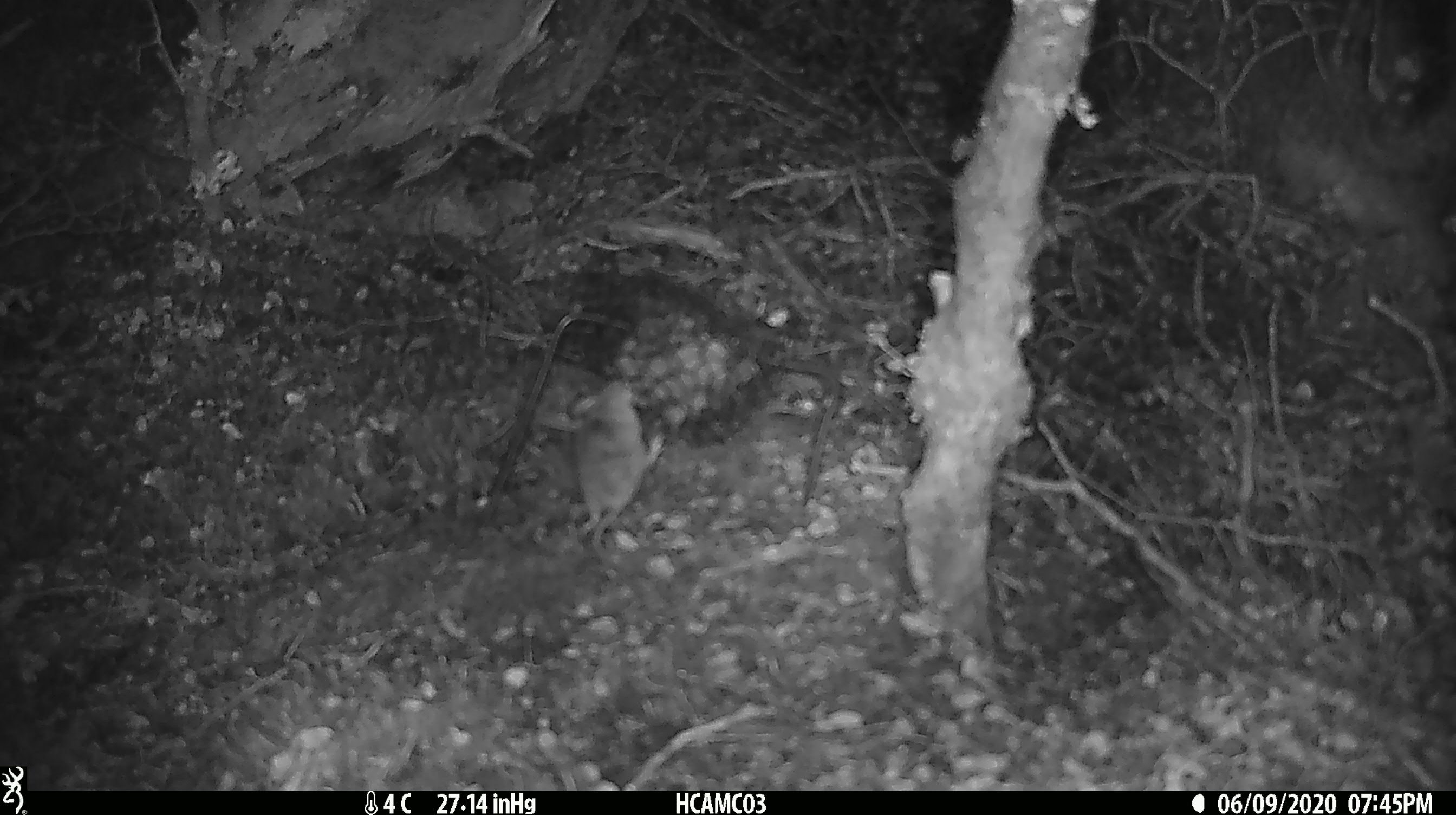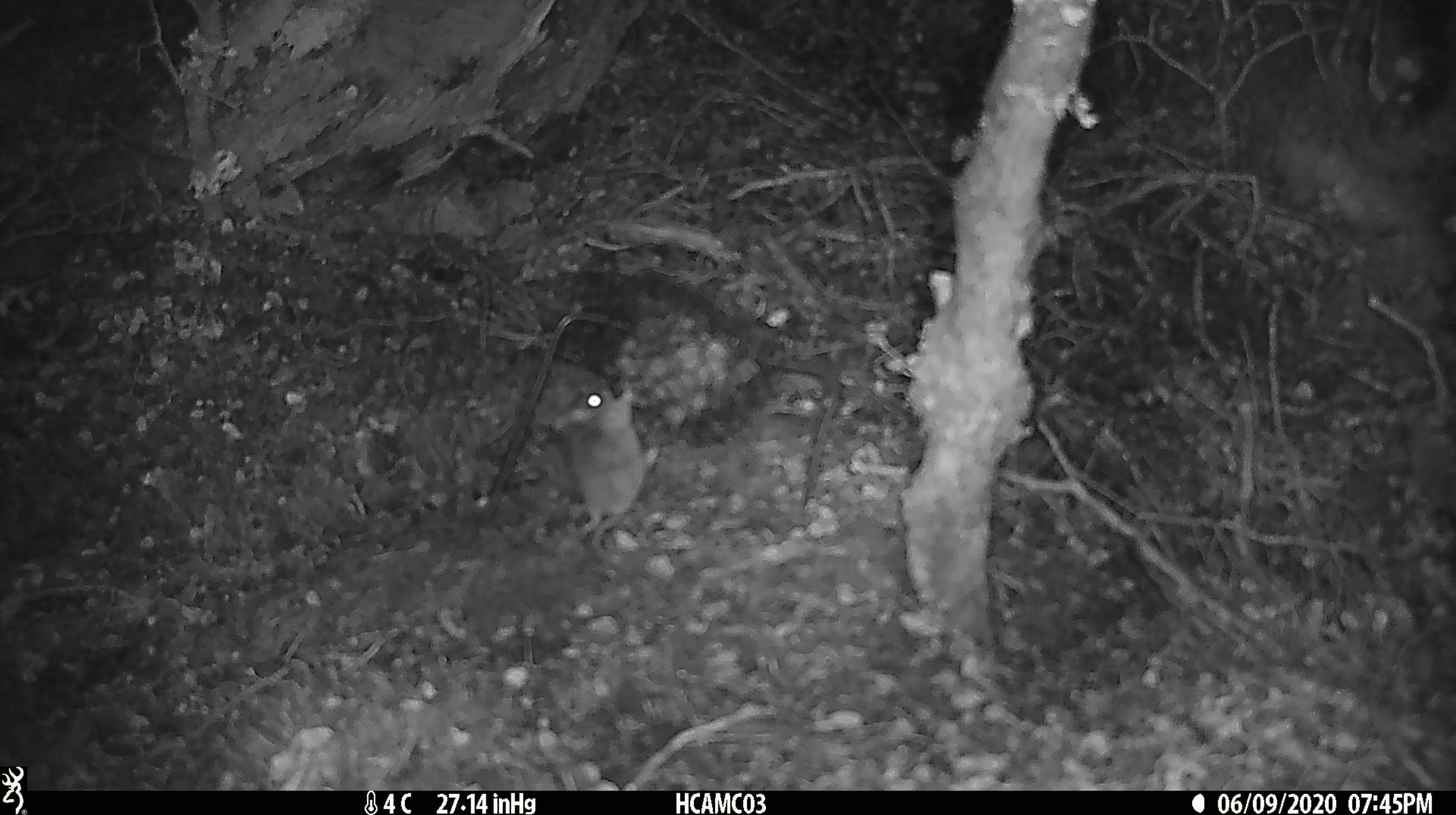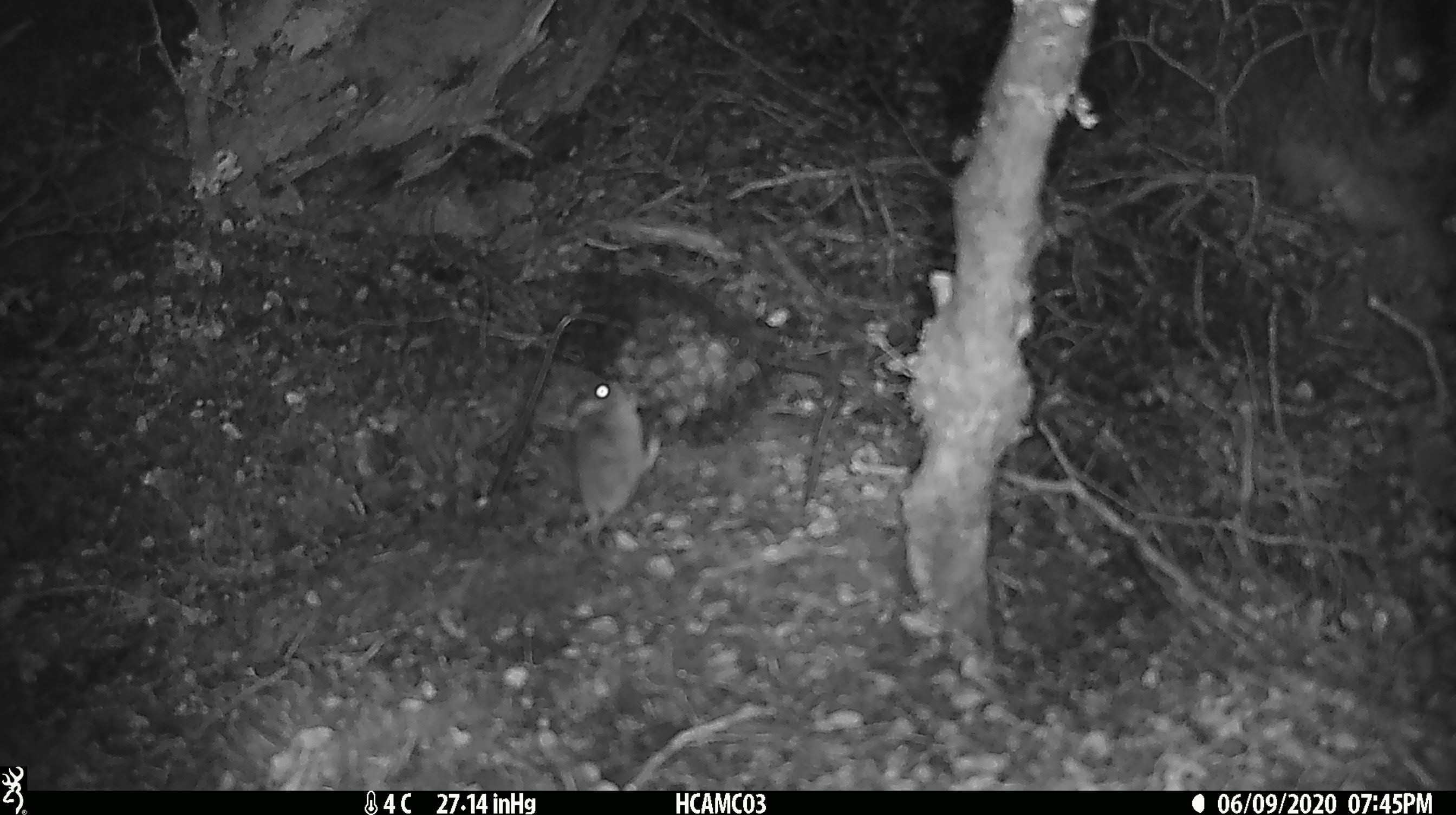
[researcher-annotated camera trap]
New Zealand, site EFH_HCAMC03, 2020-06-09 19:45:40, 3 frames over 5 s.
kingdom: Animalia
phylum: Chordata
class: Mammalia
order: Rodentia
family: Muridae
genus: Mus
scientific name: Mus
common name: mouse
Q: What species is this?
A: Mouse (Mus).